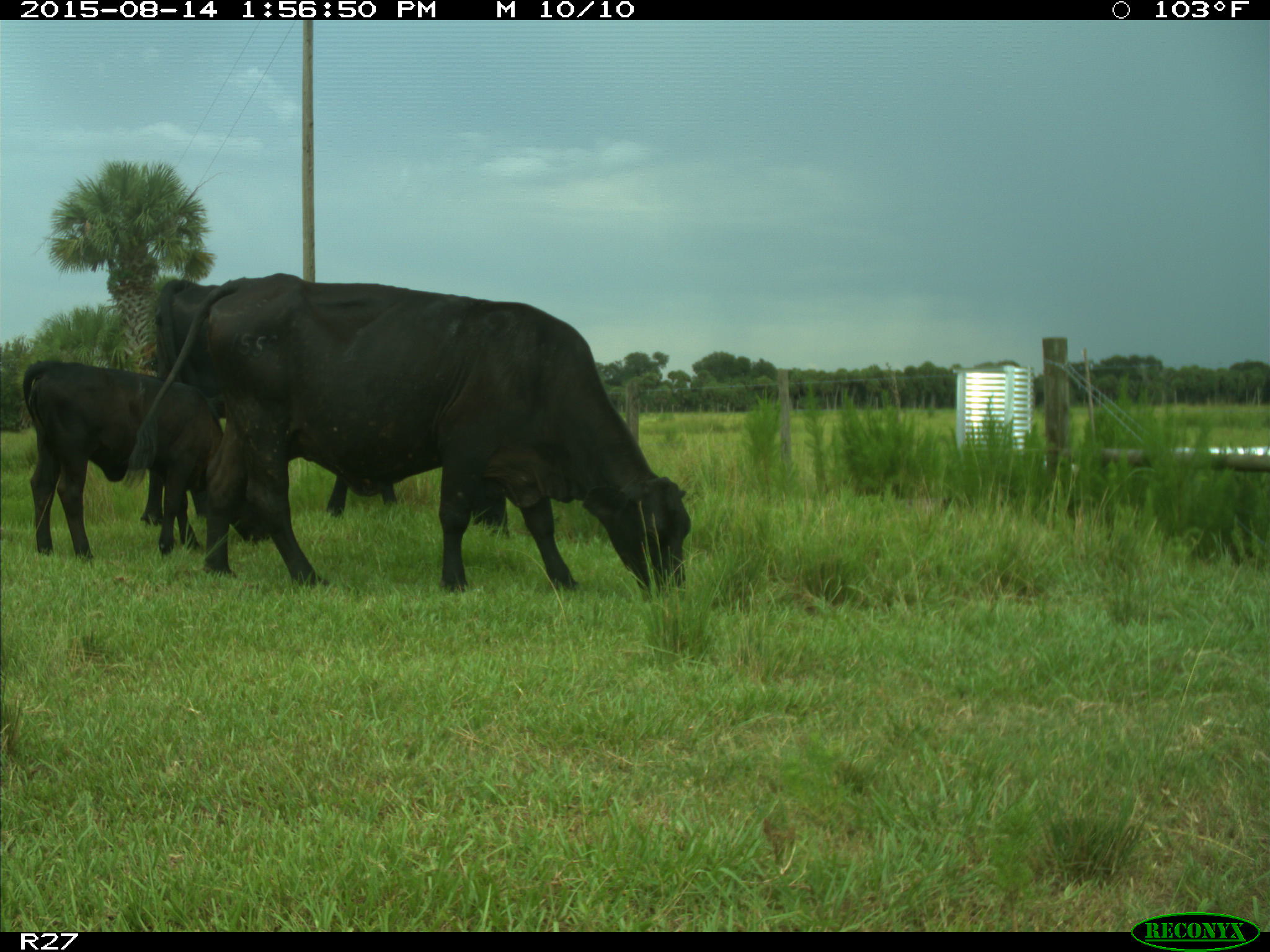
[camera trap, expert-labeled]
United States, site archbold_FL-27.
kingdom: Animalia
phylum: Chordata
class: Mammalia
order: Artiodactyla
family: Bovidae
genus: Bos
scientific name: Bos taurus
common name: domestic cow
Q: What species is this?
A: Bos taurus (domestic cow).